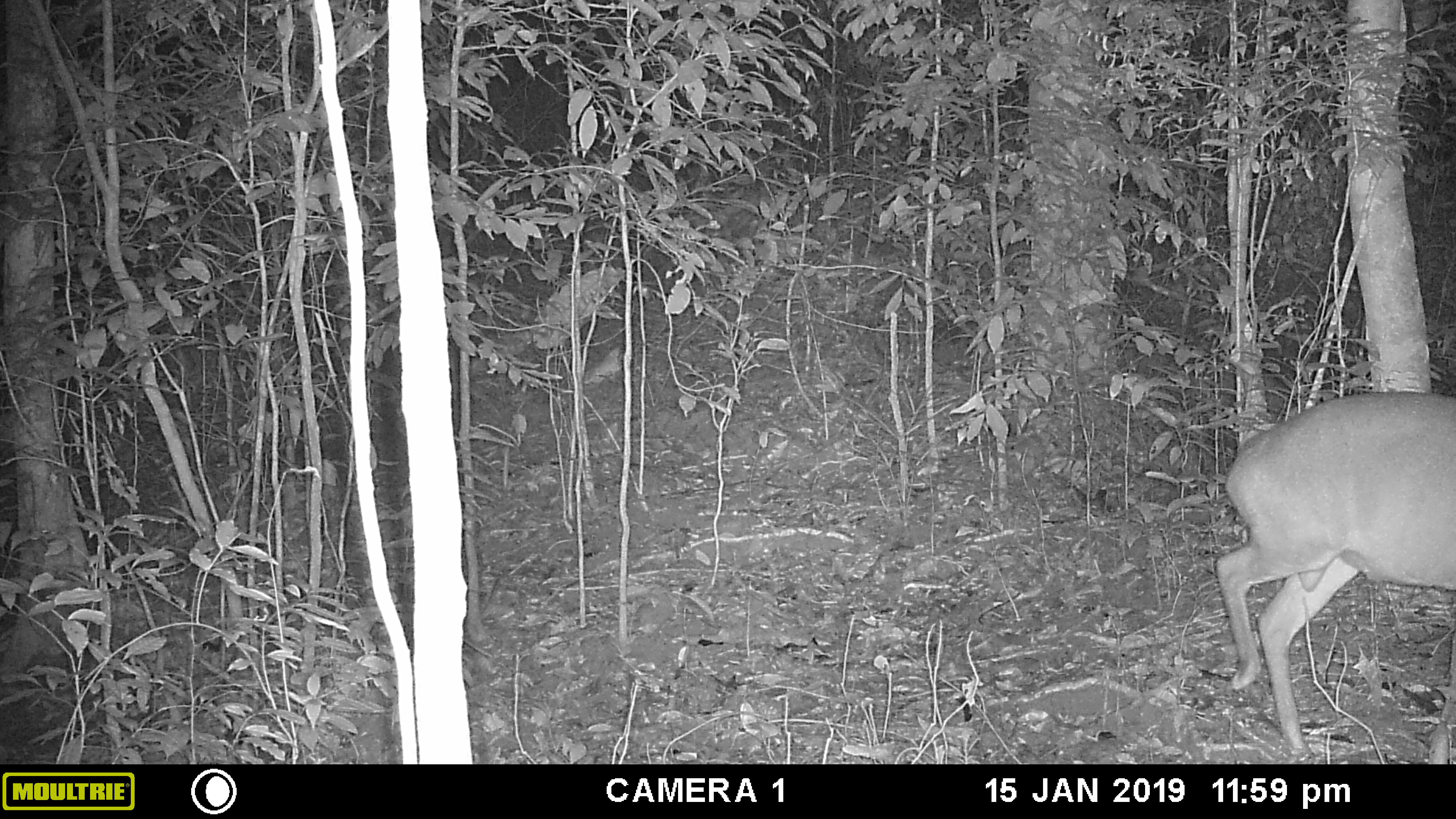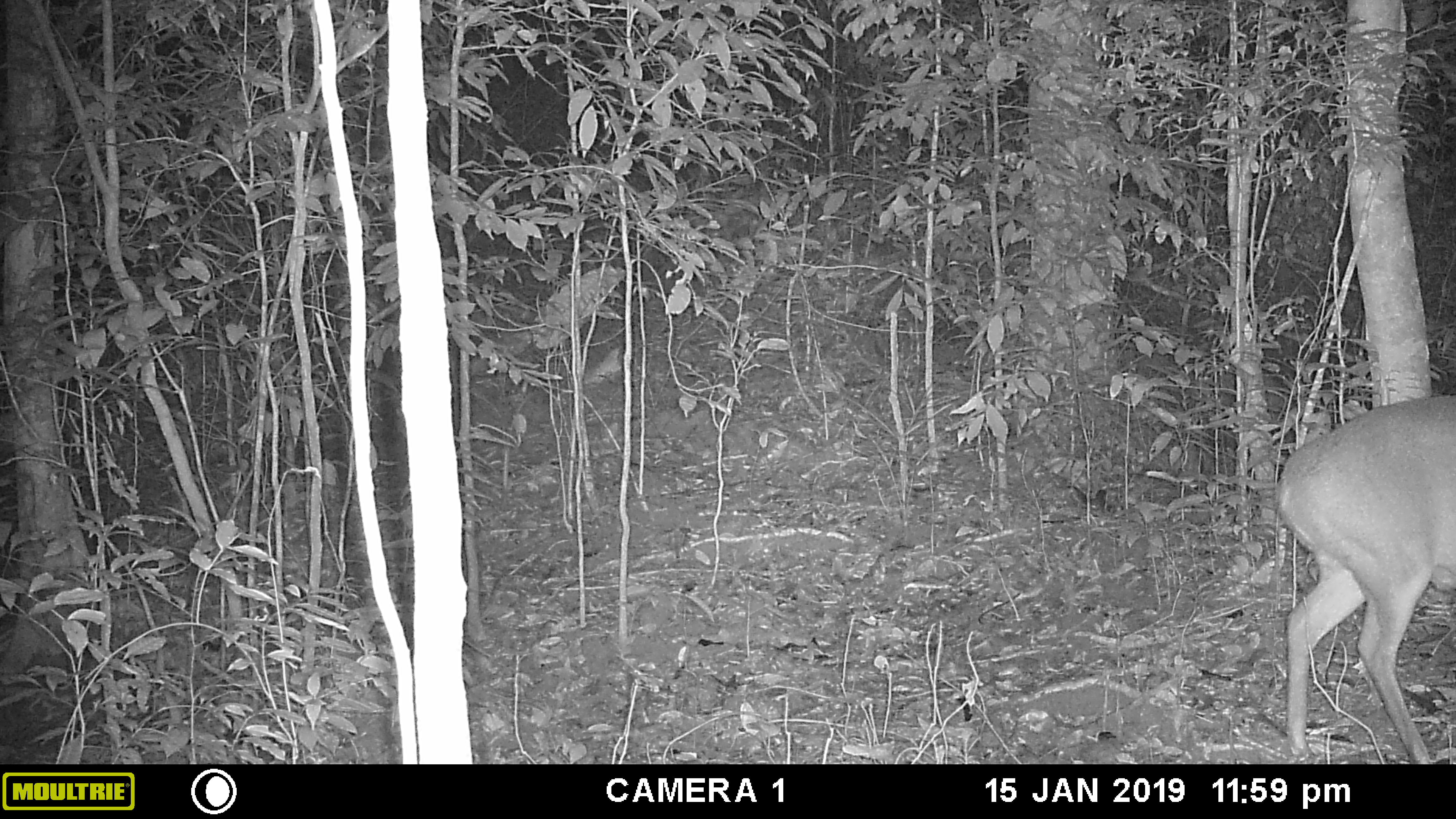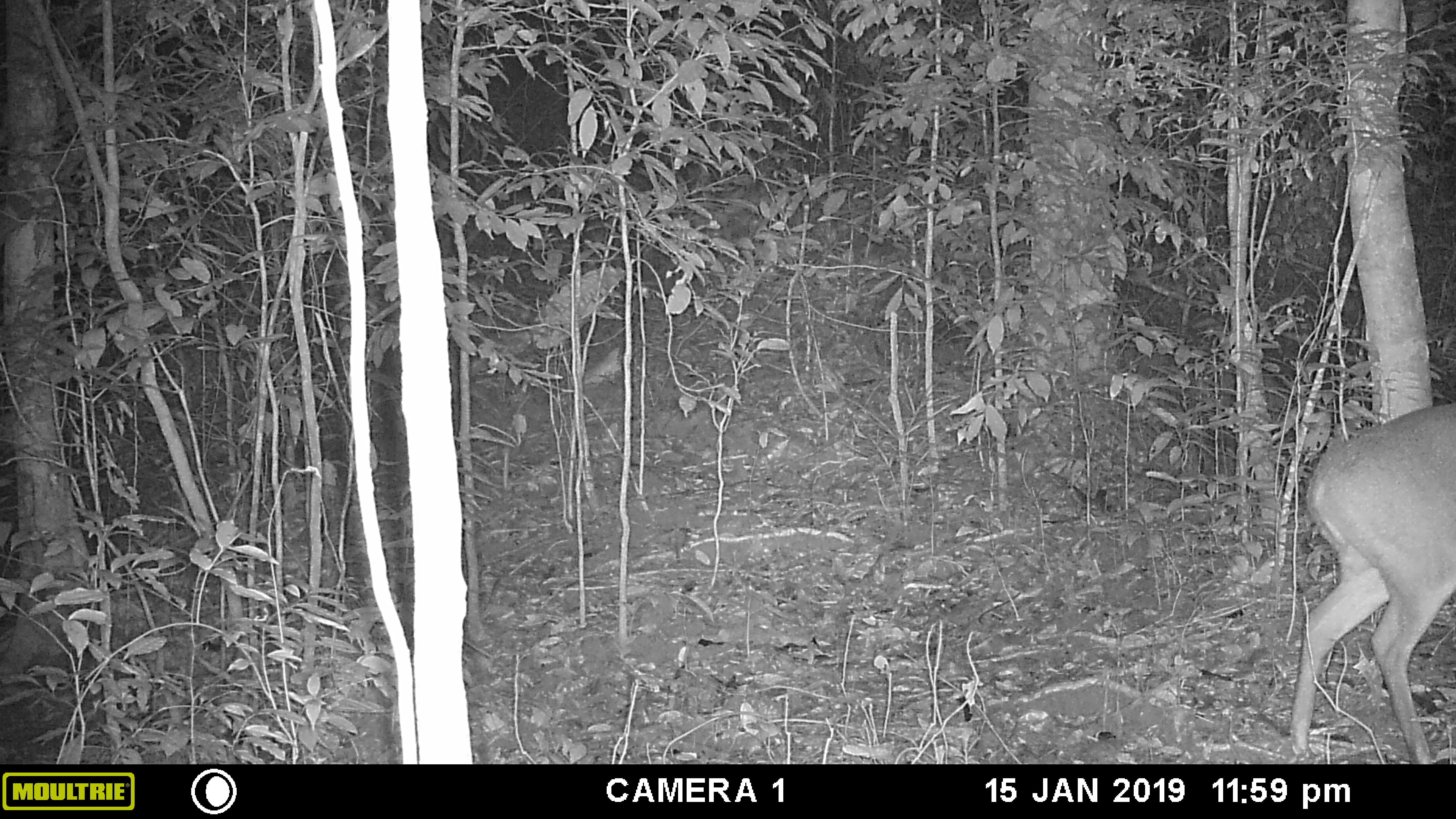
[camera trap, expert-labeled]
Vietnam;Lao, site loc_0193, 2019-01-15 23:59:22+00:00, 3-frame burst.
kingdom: Animalia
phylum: Chordata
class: Mammalia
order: Artiodactyla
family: Cervidae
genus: Muntiacus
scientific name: Muntiacus vuquangensis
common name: large-antlered muntjac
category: large antlered muntjac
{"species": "large antlered muntjac (large-antlered muntjac) (Muntiacus vuquangensis)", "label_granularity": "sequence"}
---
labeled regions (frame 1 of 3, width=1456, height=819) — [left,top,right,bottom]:
large antlered muntjac: [1212,391,1456,761]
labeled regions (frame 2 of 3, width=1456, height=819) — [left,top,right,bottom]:
large antlered muntjac: [1267,391,1456,762]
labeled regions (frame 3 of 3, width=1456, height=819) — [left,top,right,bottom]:
large antlered muntjac: [1290,402,1456,762]